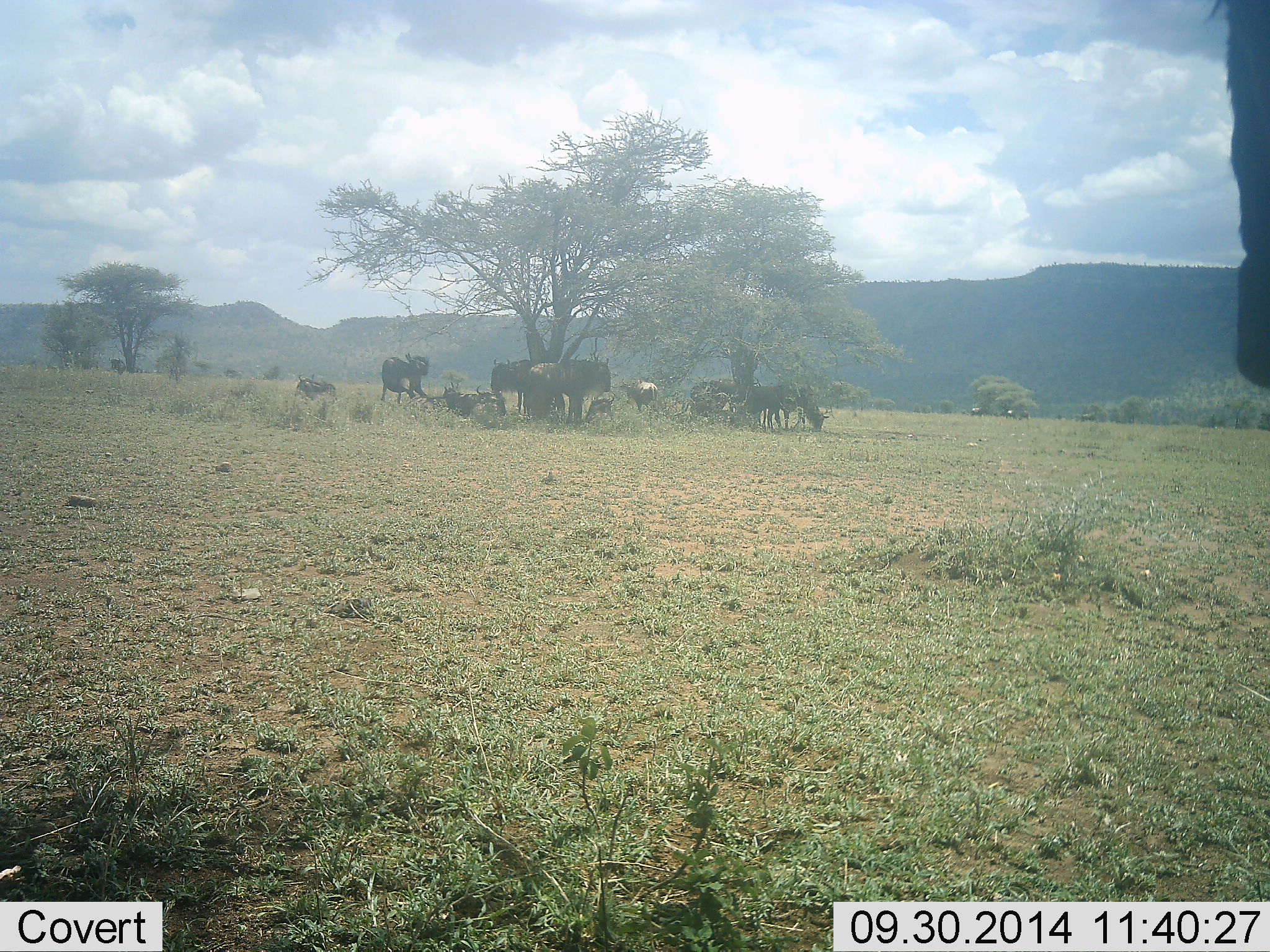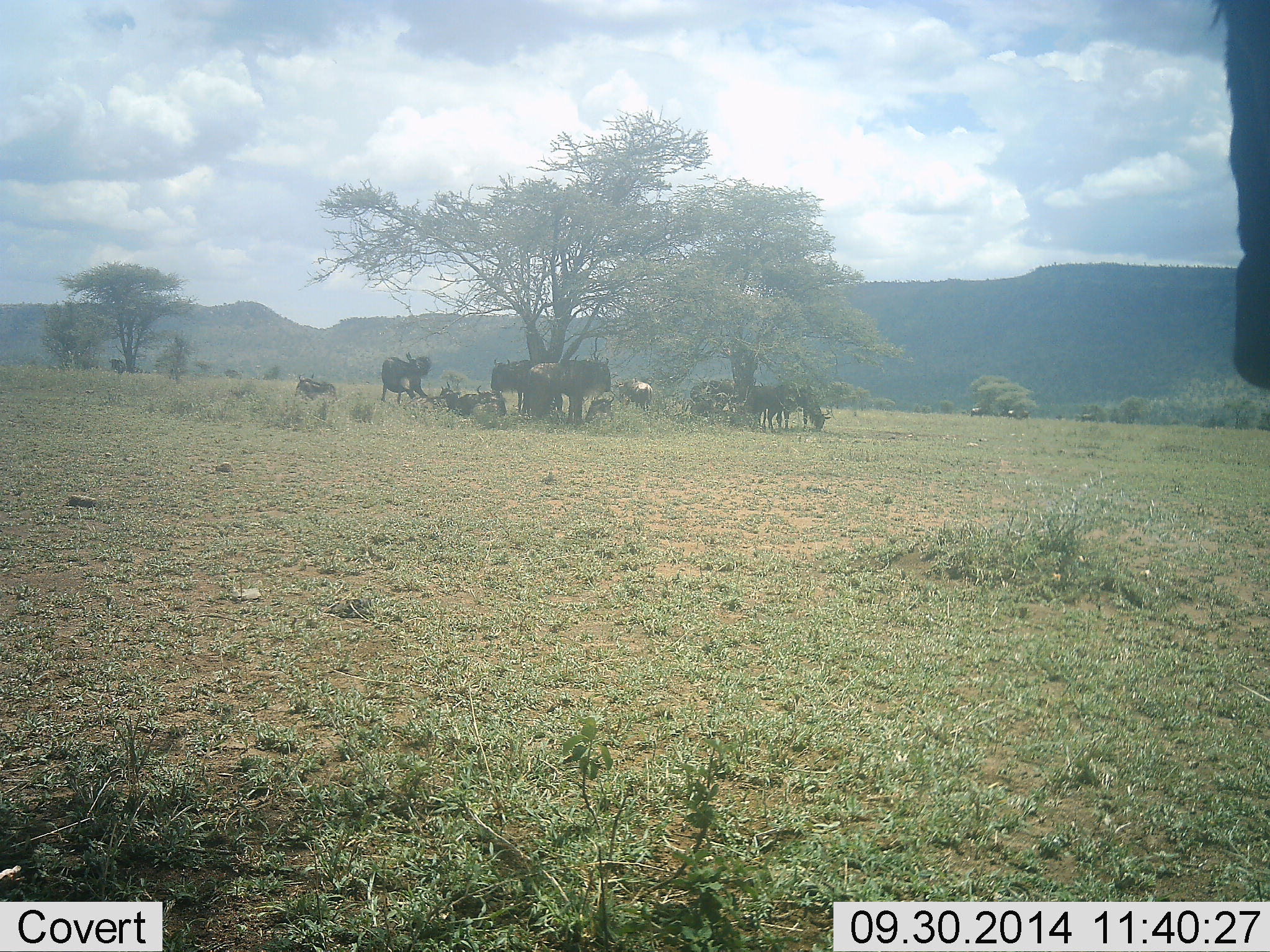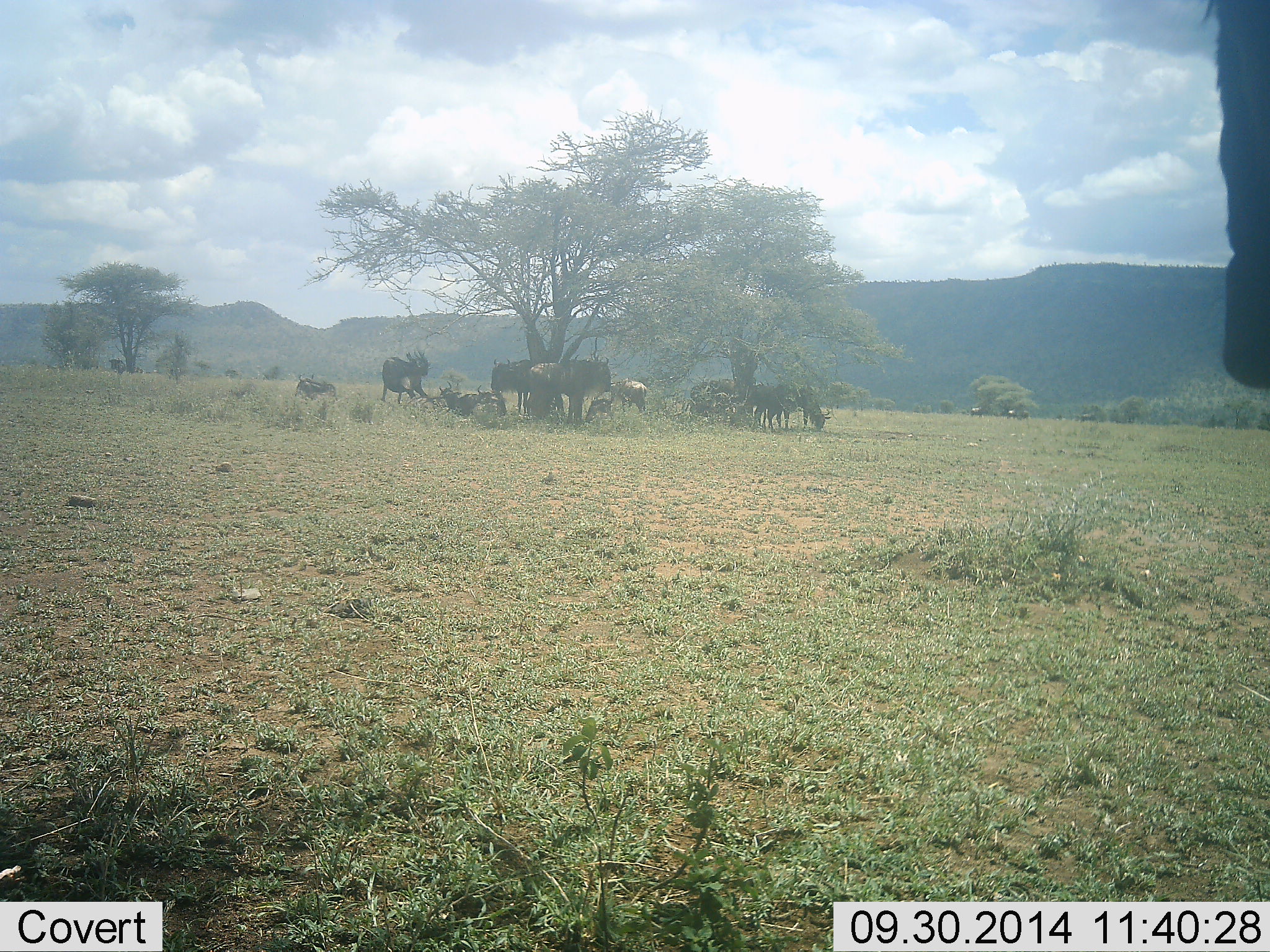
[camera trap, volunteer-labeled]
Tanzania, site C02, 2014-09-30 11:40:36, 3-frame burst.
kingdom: Animalia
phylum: Chordata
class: Mammalia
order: Artiodactyla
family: Bovidae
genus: Connochaetes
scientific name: Connochaetes taurinus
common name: blue wildebeest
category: wildebeest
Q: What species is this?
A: Wildebeest (blue wildebeest) (Connochaetes taurinus).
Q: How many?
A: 11-50.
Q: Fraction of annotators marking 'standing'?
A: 60%.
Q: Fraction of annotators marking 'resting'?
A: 90%.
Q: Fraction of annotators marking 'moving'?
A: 20%.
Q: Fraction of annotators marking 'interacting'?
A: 0%.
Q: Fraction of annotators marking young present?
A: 20%.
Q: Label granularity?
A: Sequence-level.